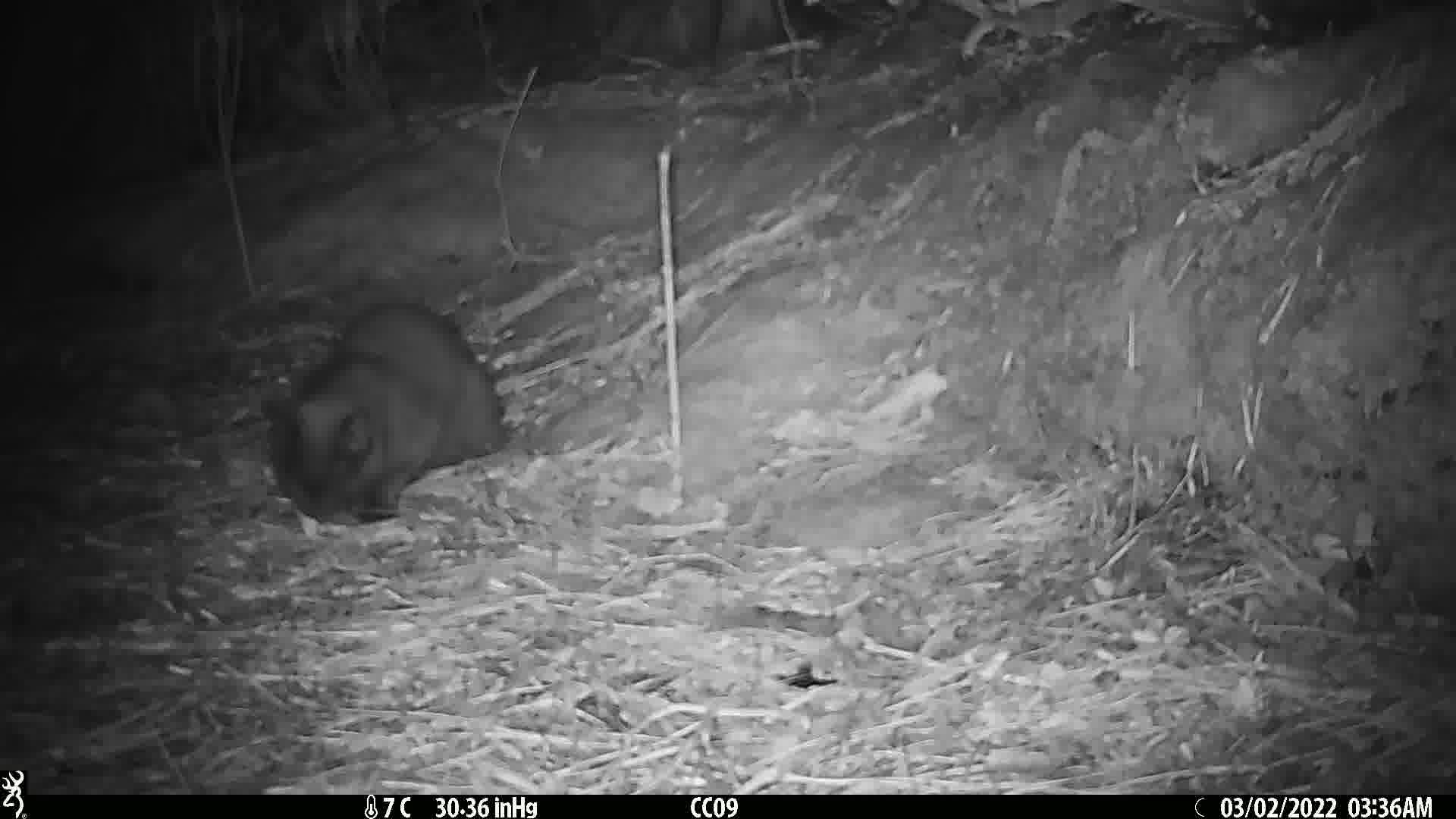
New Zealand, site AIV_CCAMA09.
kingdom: Animalia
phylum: Chordata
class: Mammalia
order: Carnivora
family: Felidae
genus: Felis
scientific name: Felis catus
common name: domestic cat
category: cat